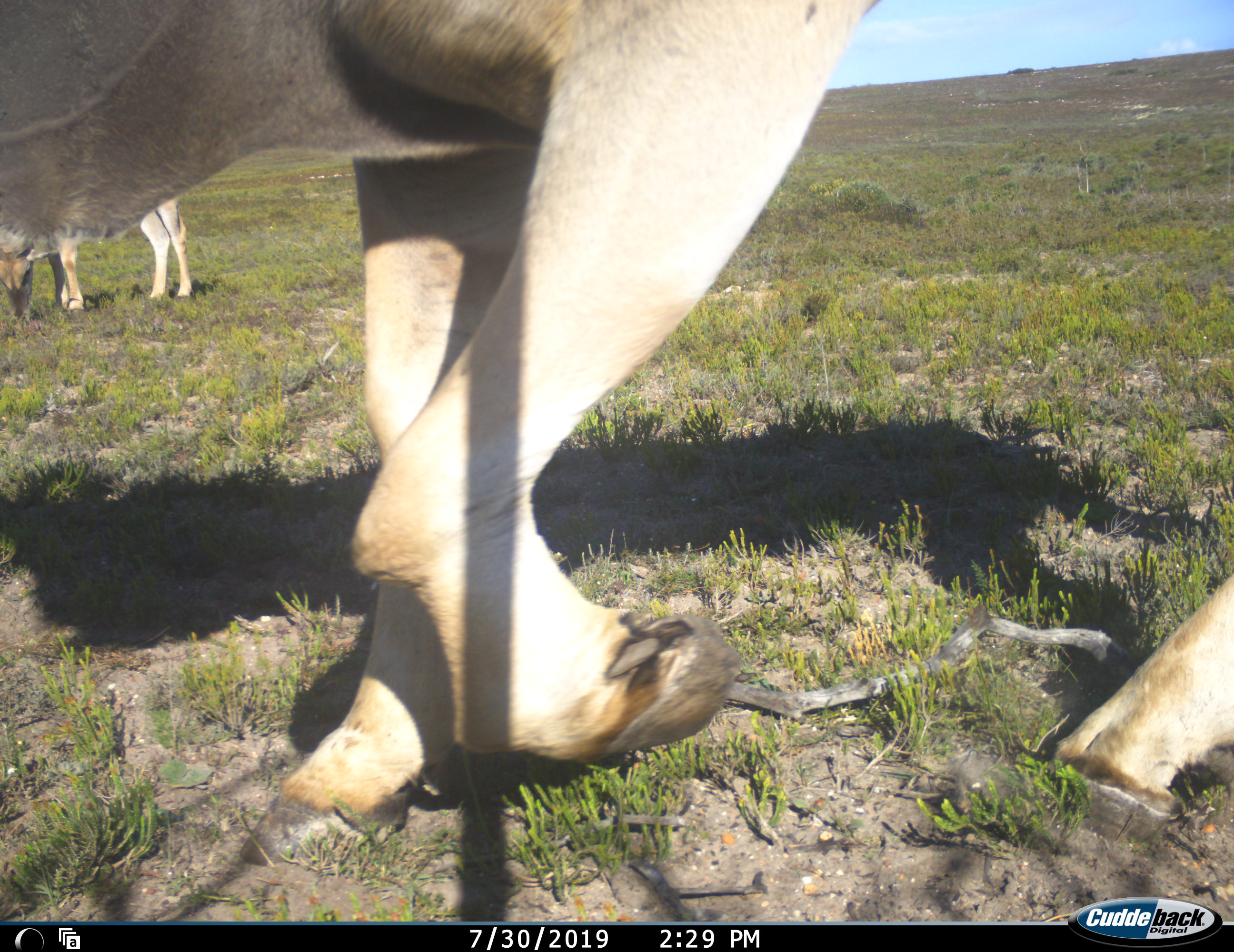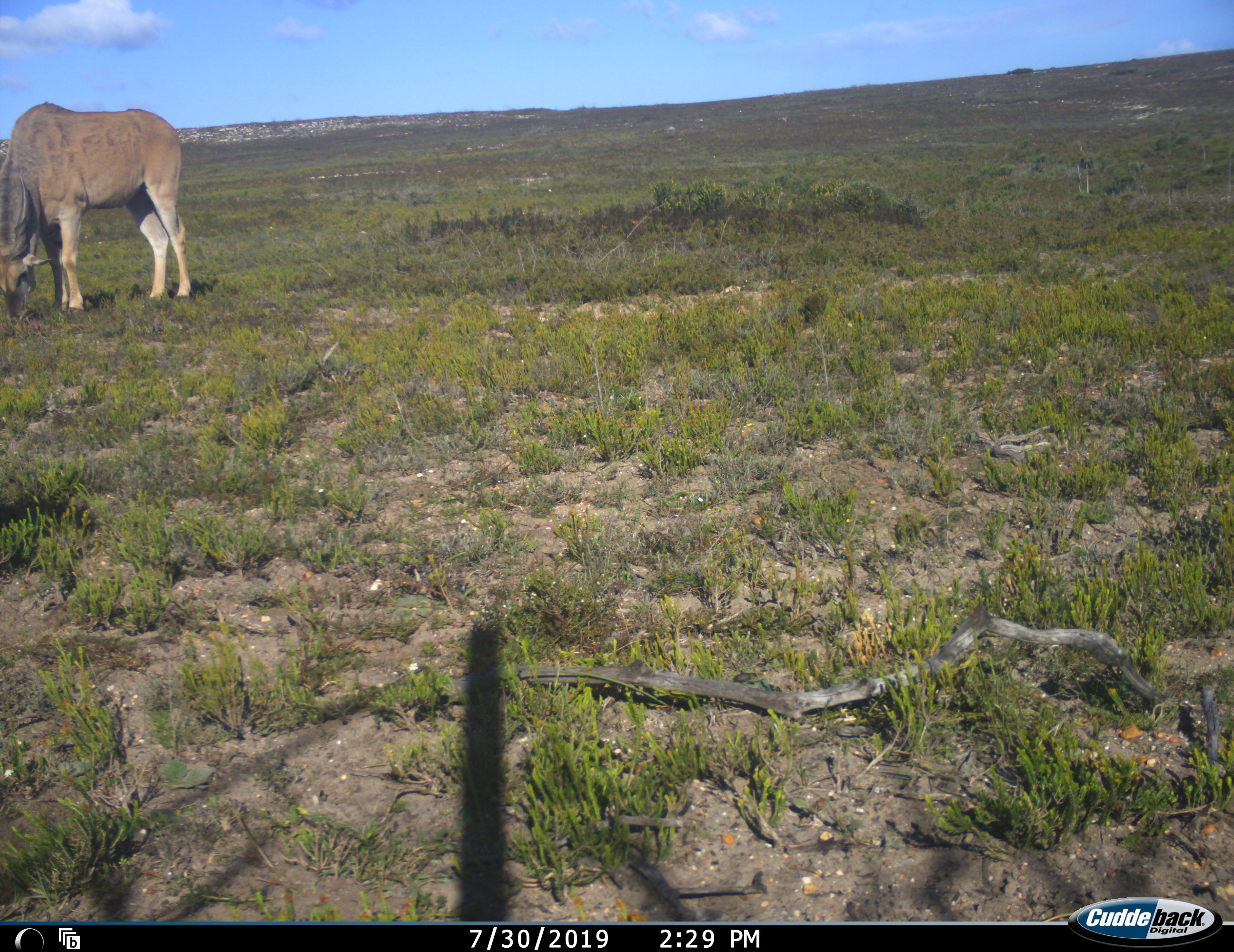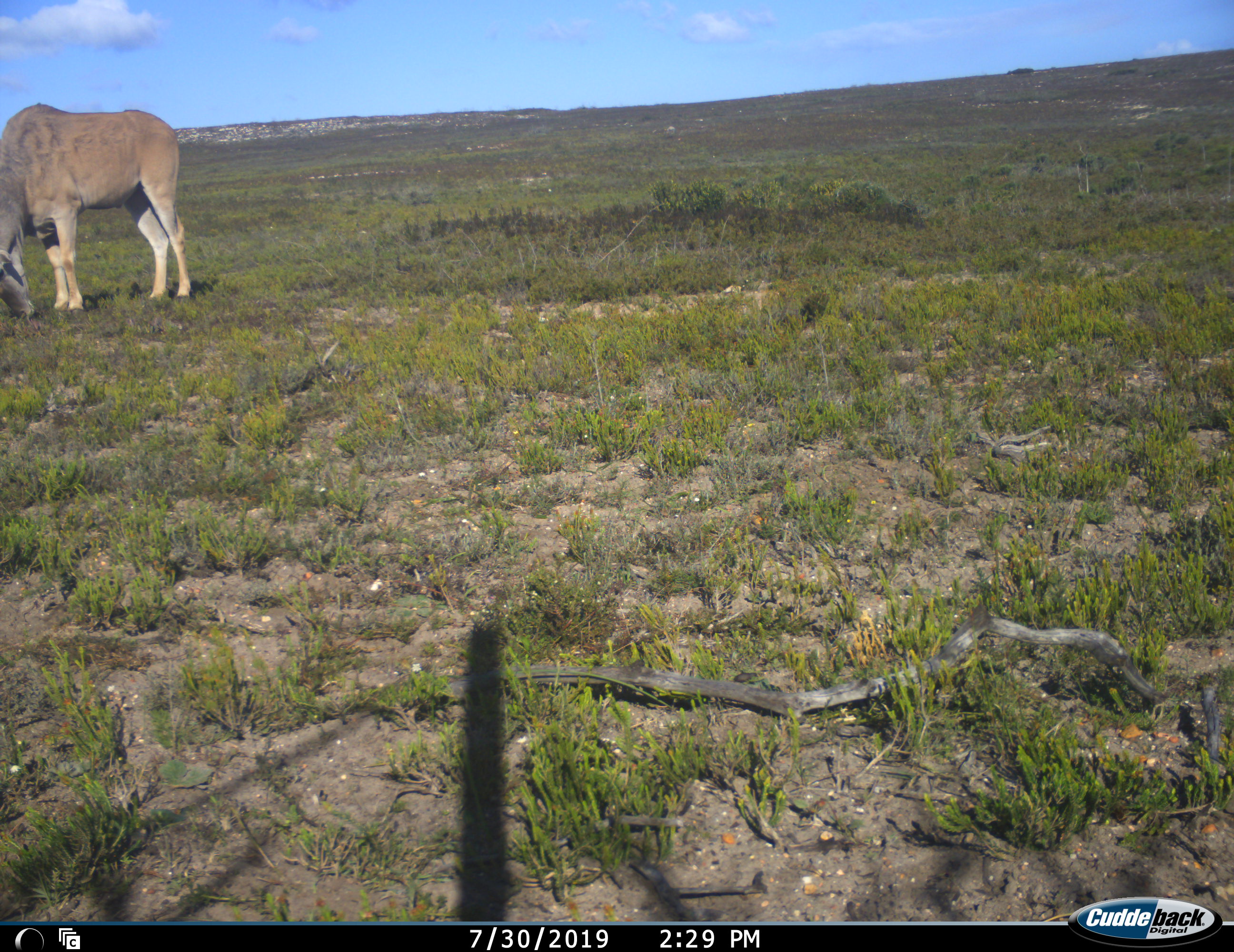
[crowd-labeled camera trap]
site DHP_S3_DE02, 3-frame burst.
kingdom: Animalia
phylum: Chordata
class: Mammalia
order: Artiodactyla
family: Bovidae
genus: Tragelaphus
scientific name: Tragelaphus oryx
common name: eland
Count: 2.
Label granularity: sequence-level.